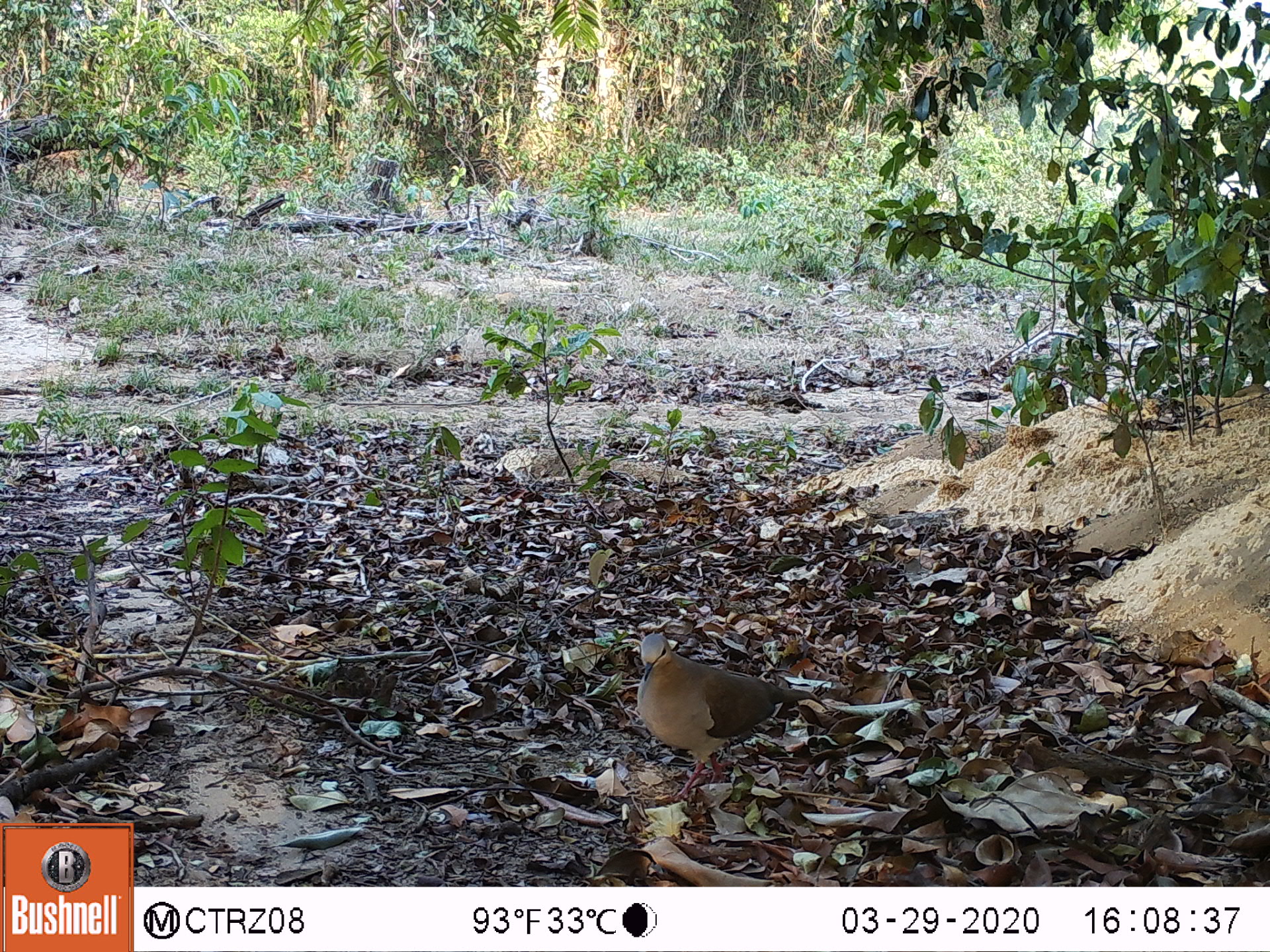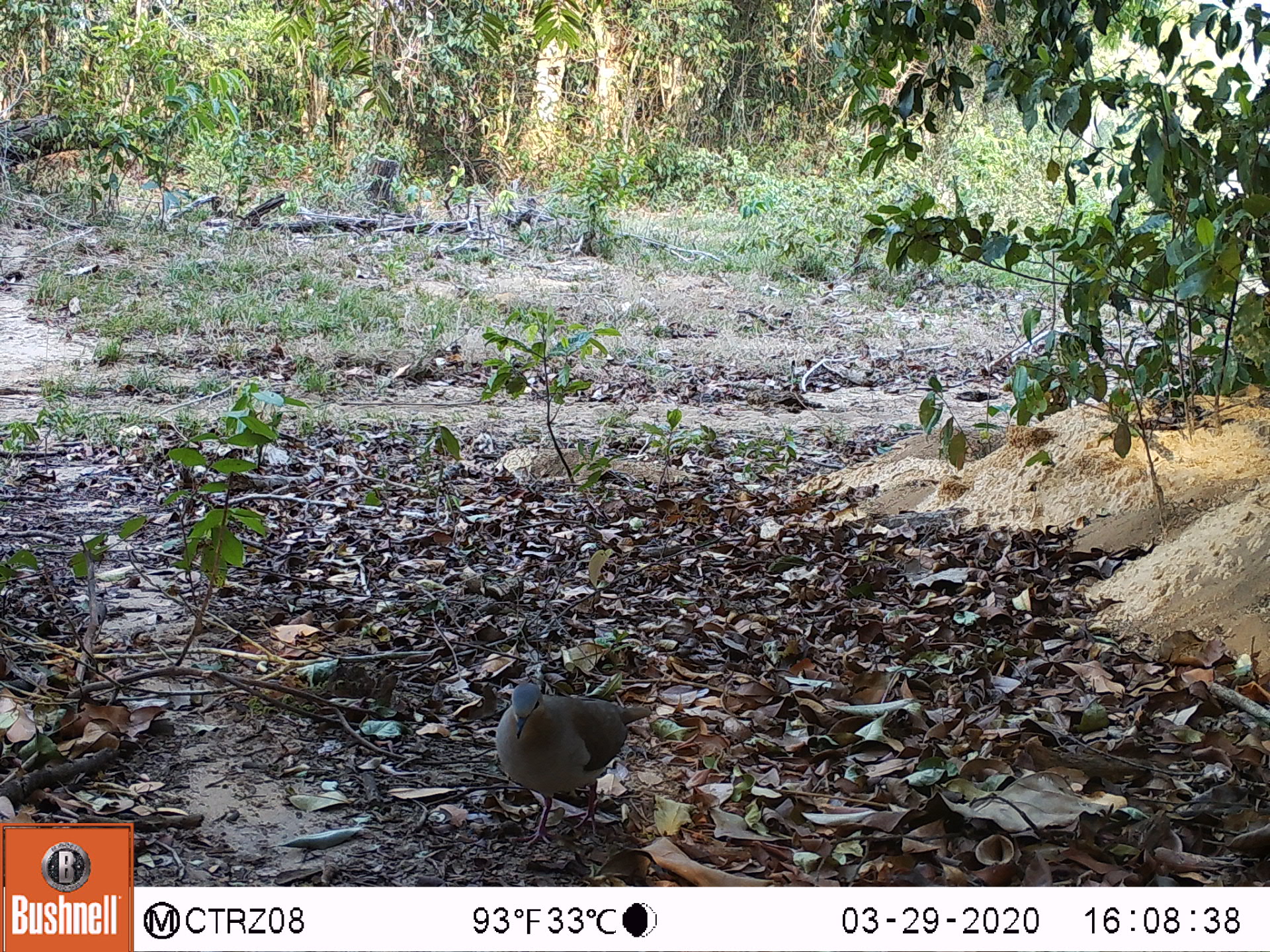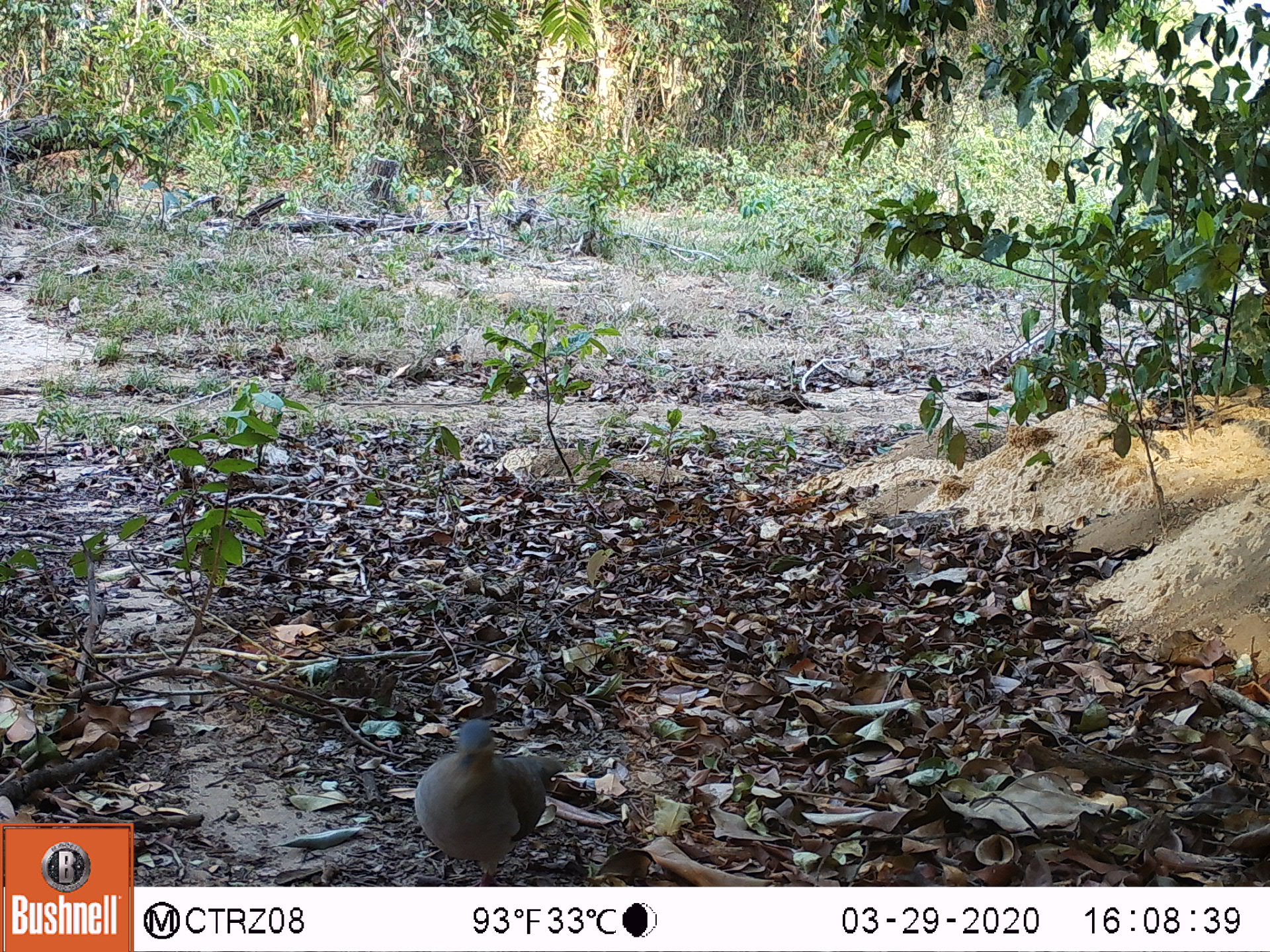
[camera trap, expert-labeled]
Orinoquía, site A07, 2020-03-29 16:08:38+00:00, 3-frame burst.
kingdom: Animalia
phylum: Chordata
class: Aves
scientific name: Aves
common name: bird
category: unknown bird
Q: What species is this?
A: Unknown bird (bird) (Aves).